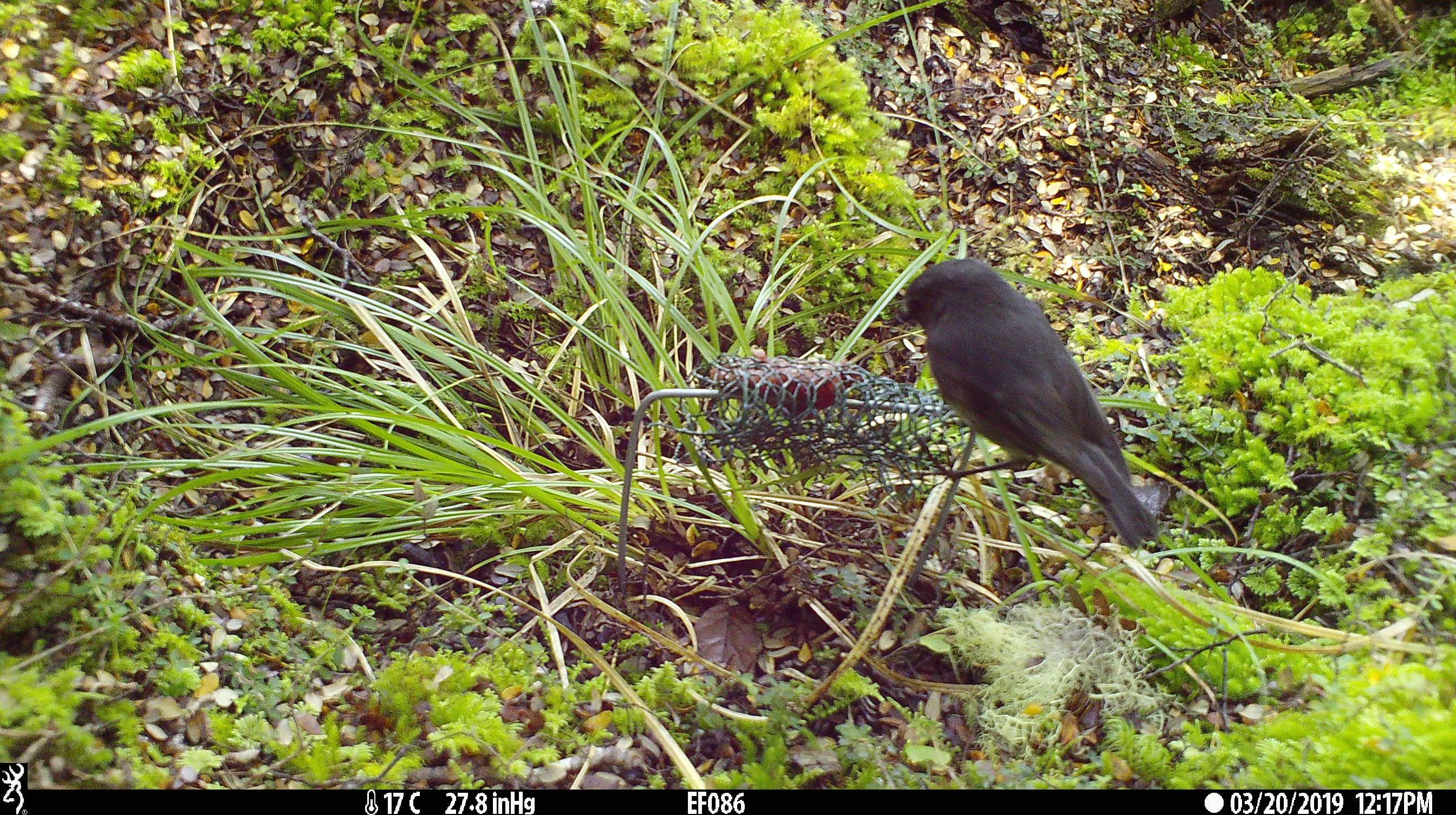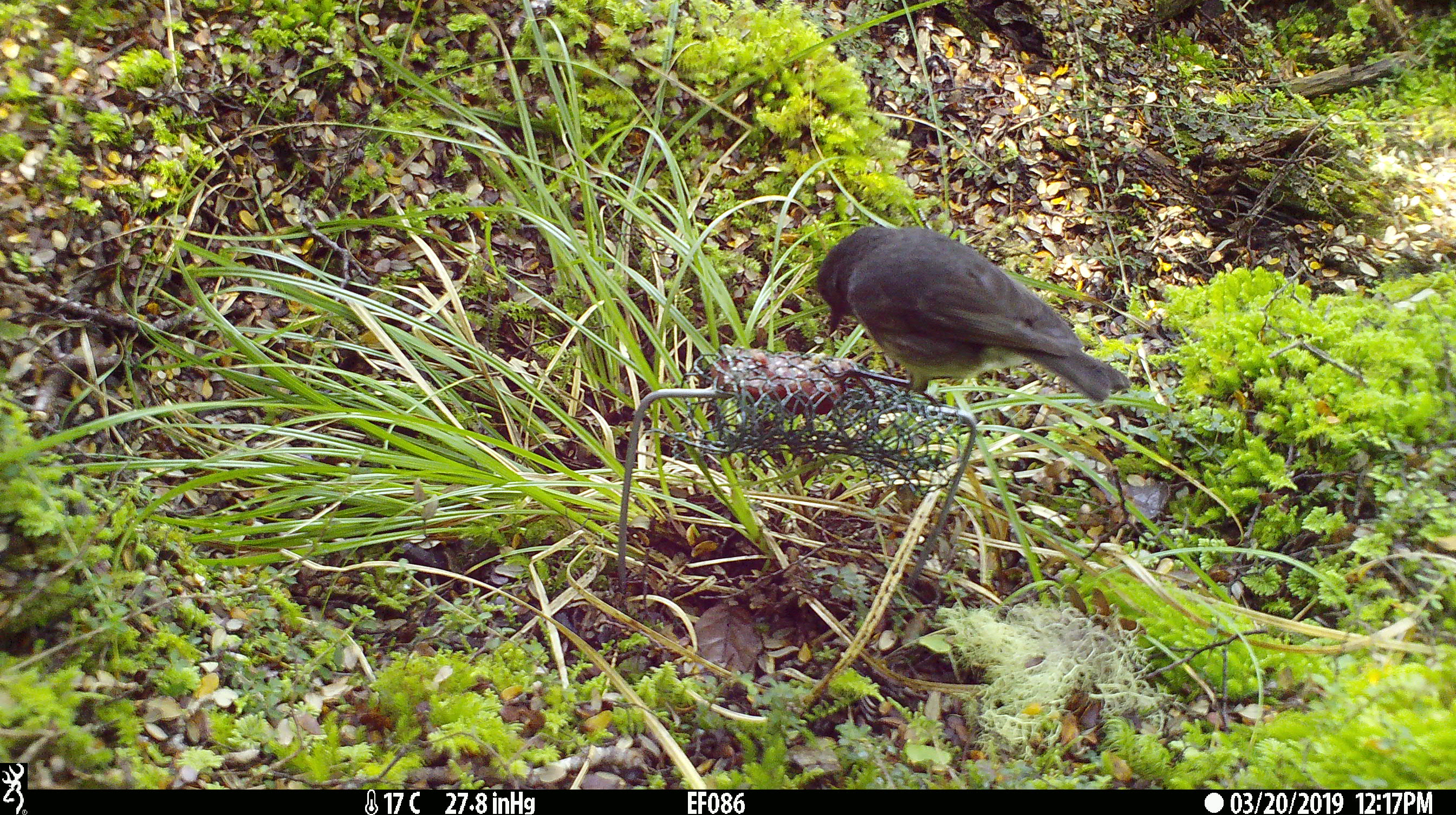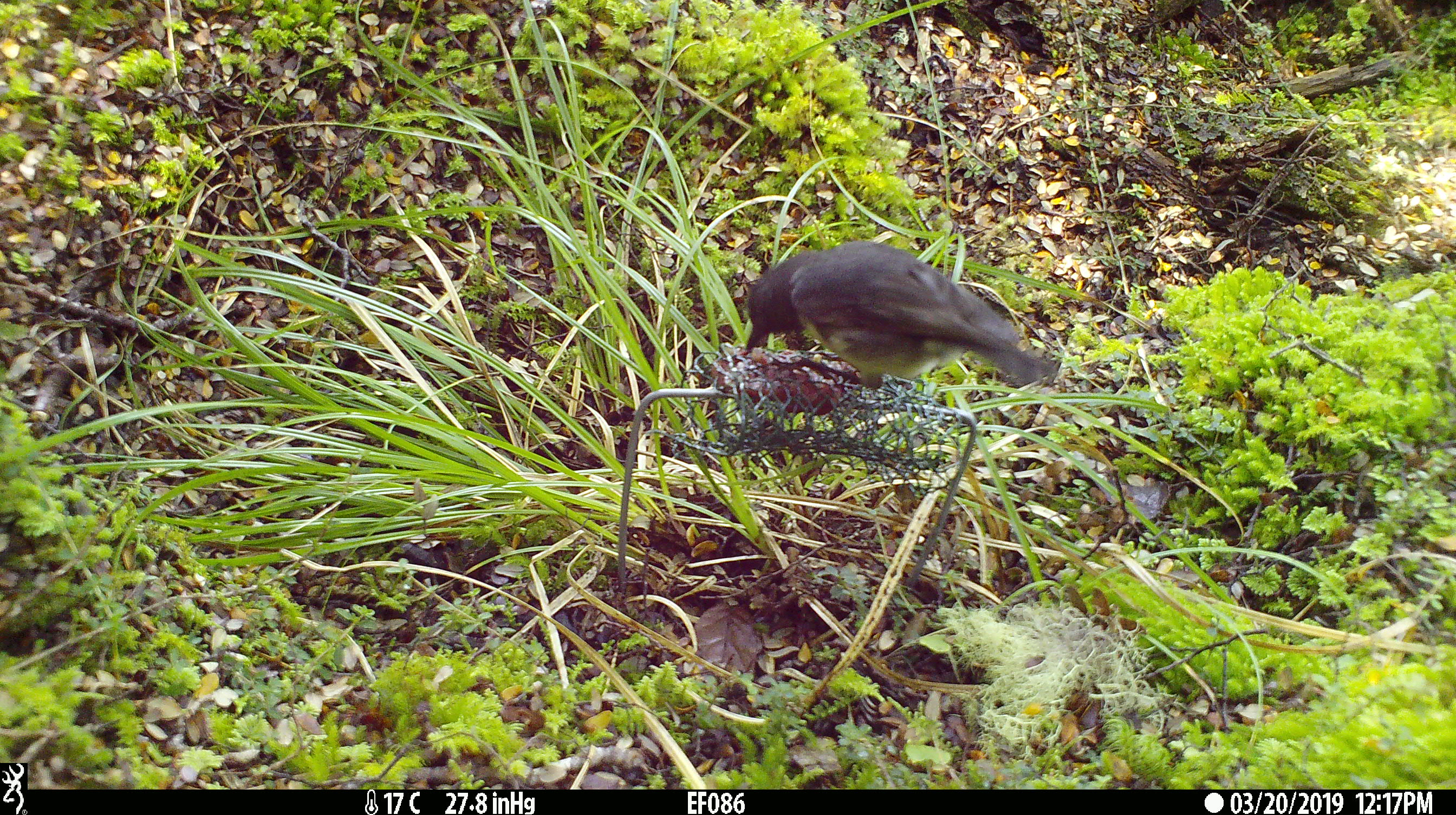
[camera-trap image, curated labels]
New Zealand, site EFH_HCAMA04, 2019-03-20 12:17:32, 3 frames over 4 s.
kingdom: Animalia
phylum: Chordata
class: Aves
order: Passeriformes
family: Petroicidae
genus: Petroica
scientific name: Petroica australis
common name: new zealand robin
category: robin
Robin (new zealand robin) (Petroica australis).